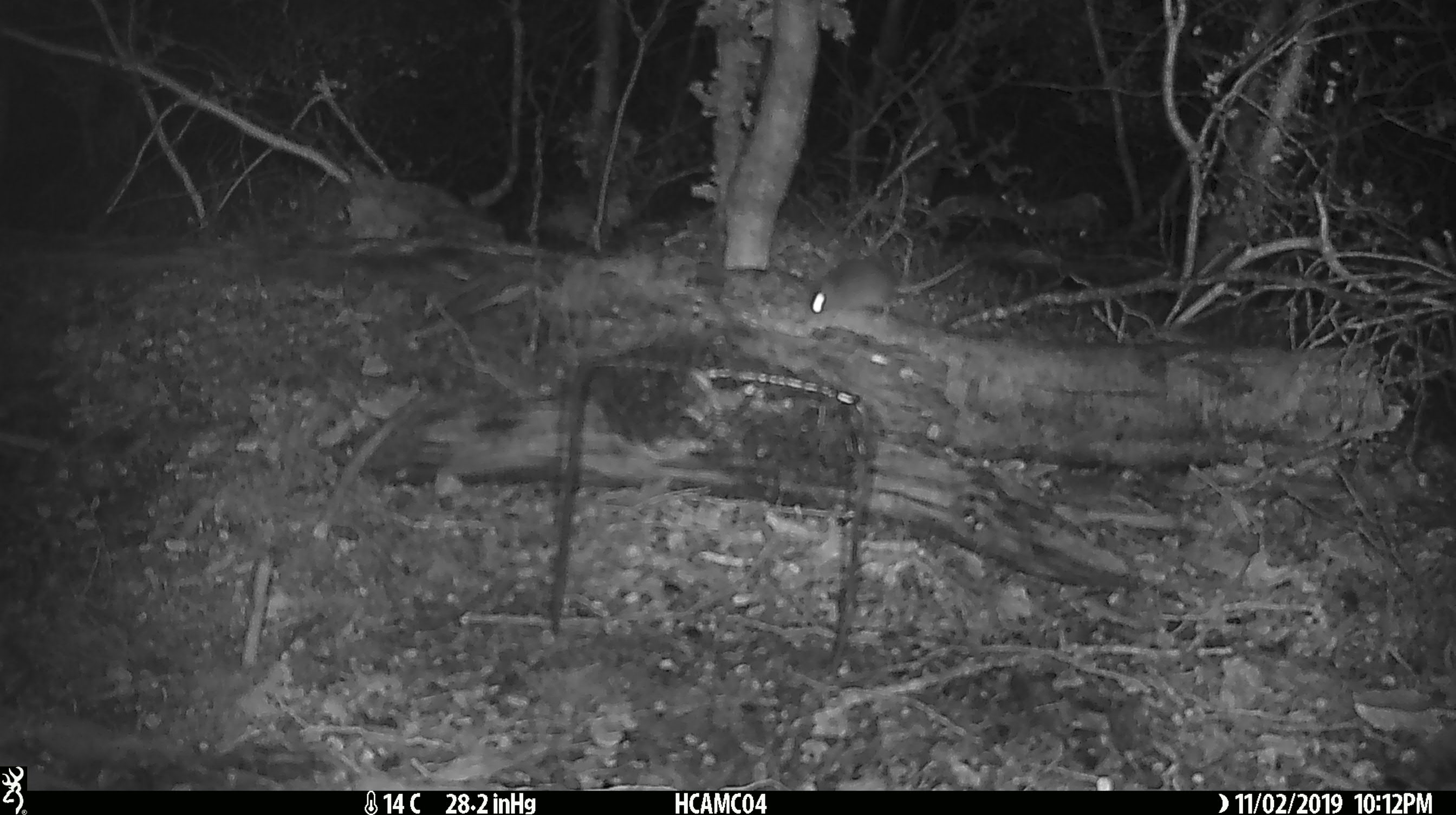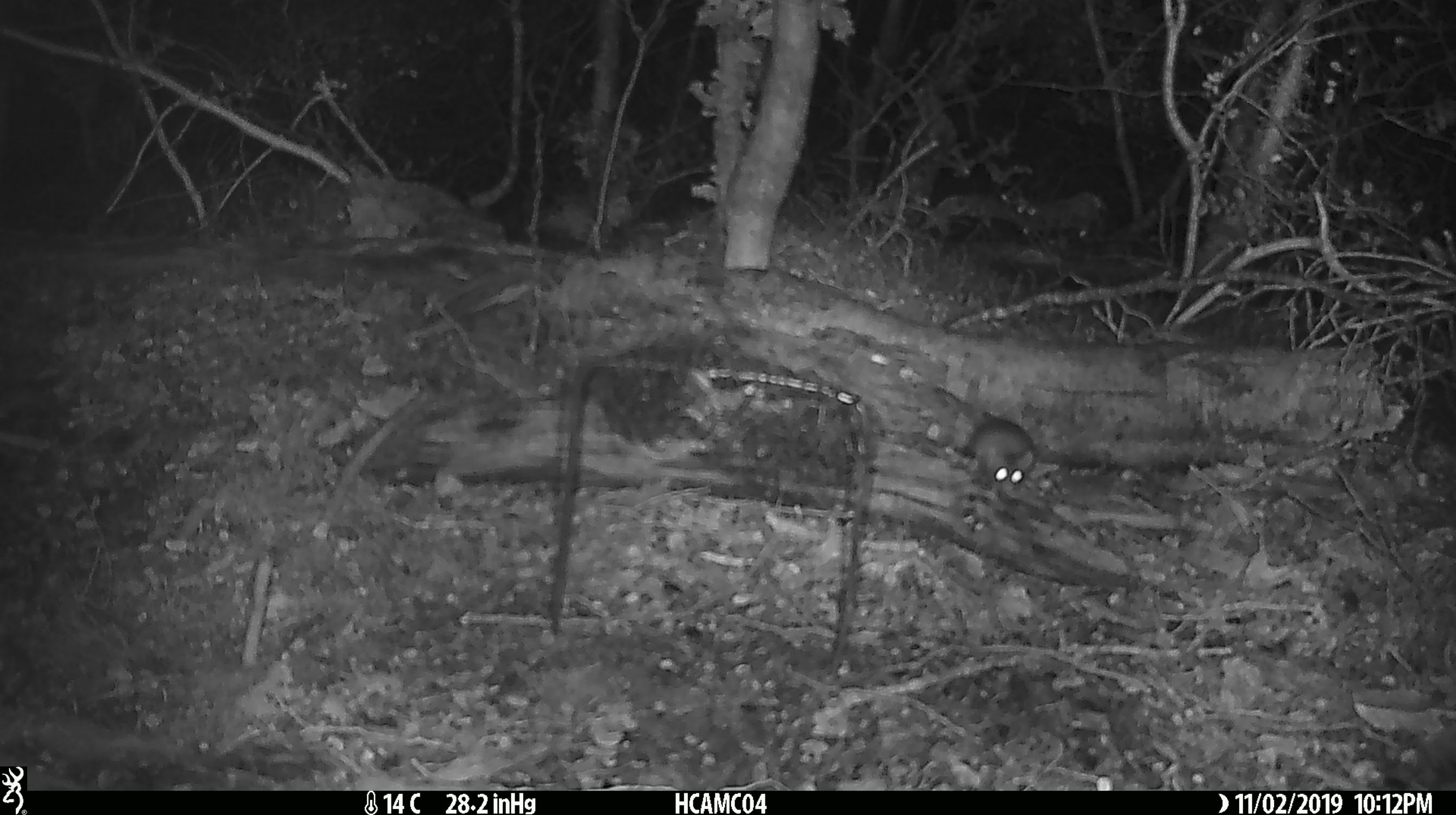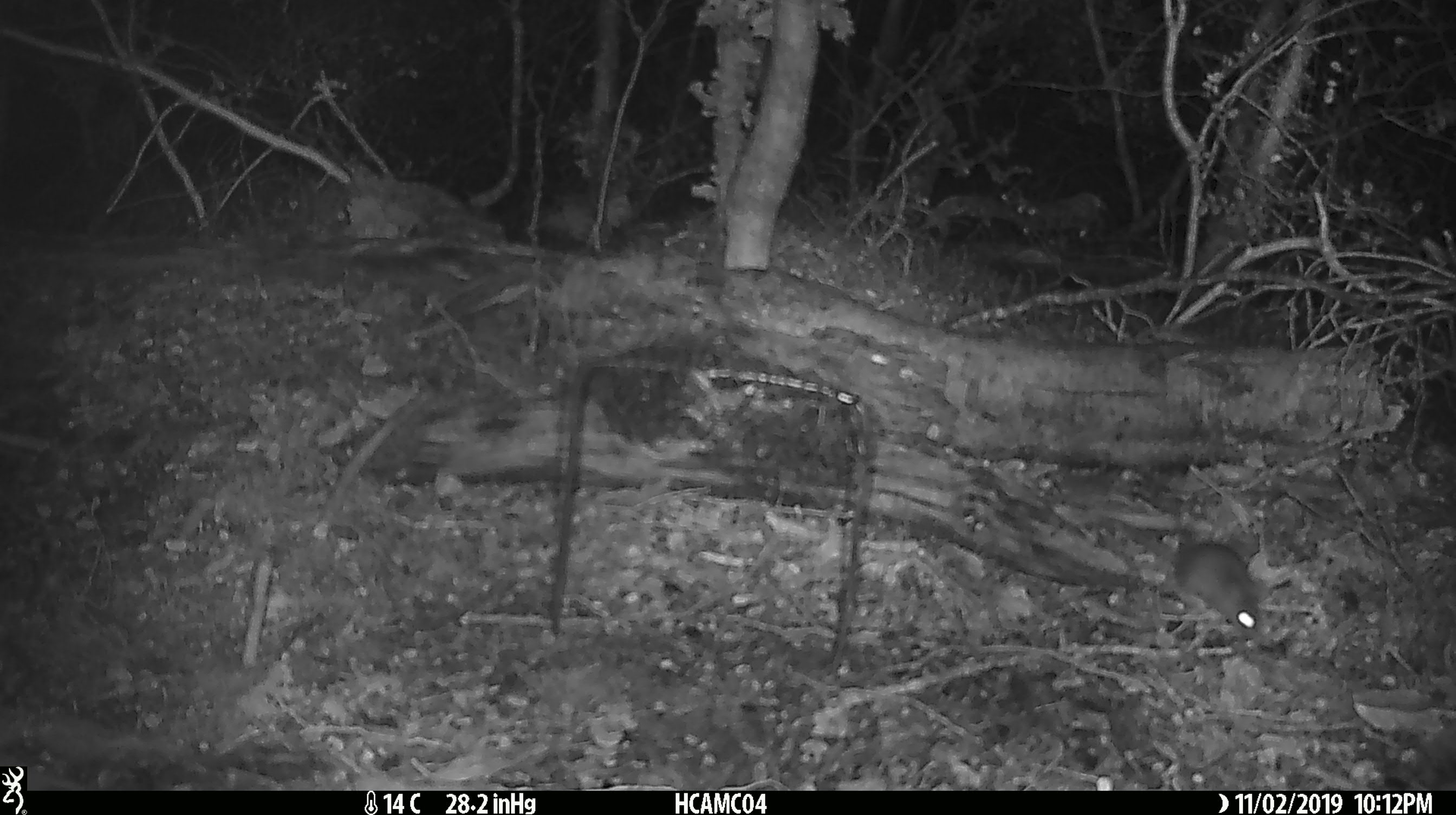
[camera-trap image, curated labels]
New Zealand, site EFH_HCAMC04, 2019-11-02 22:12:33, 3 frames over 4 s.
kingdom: Animalia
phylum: Chordata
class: Mammalia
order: Rodentia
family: Muridae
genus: Mus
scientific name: Mus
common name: mouse